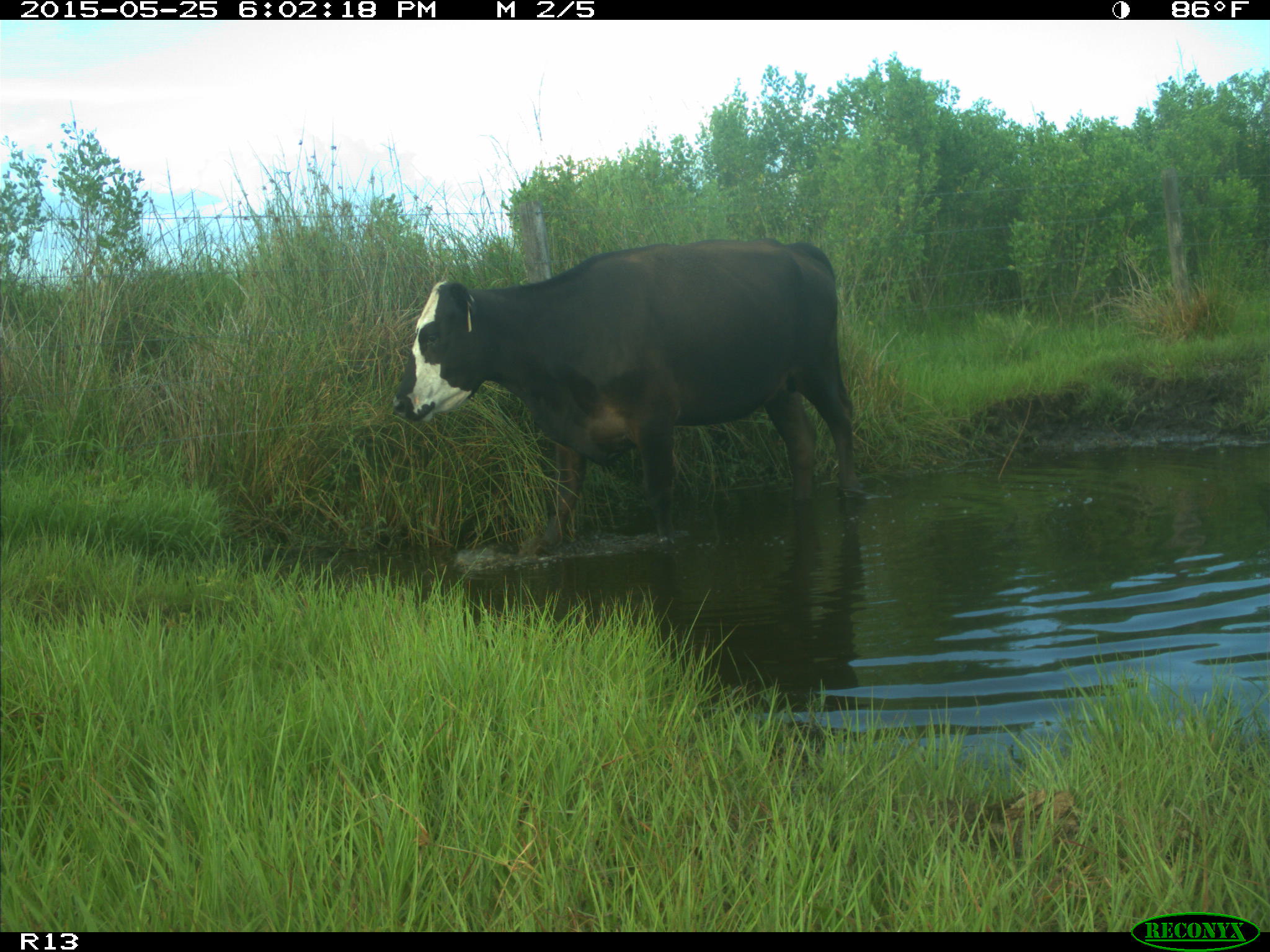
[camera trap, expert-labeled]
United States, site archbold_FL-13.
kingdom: Animalia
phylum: Chordata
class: Mammalia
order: Artiodactyla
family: Bovidae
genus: Bos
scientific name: Bos taurus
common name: domestic cow